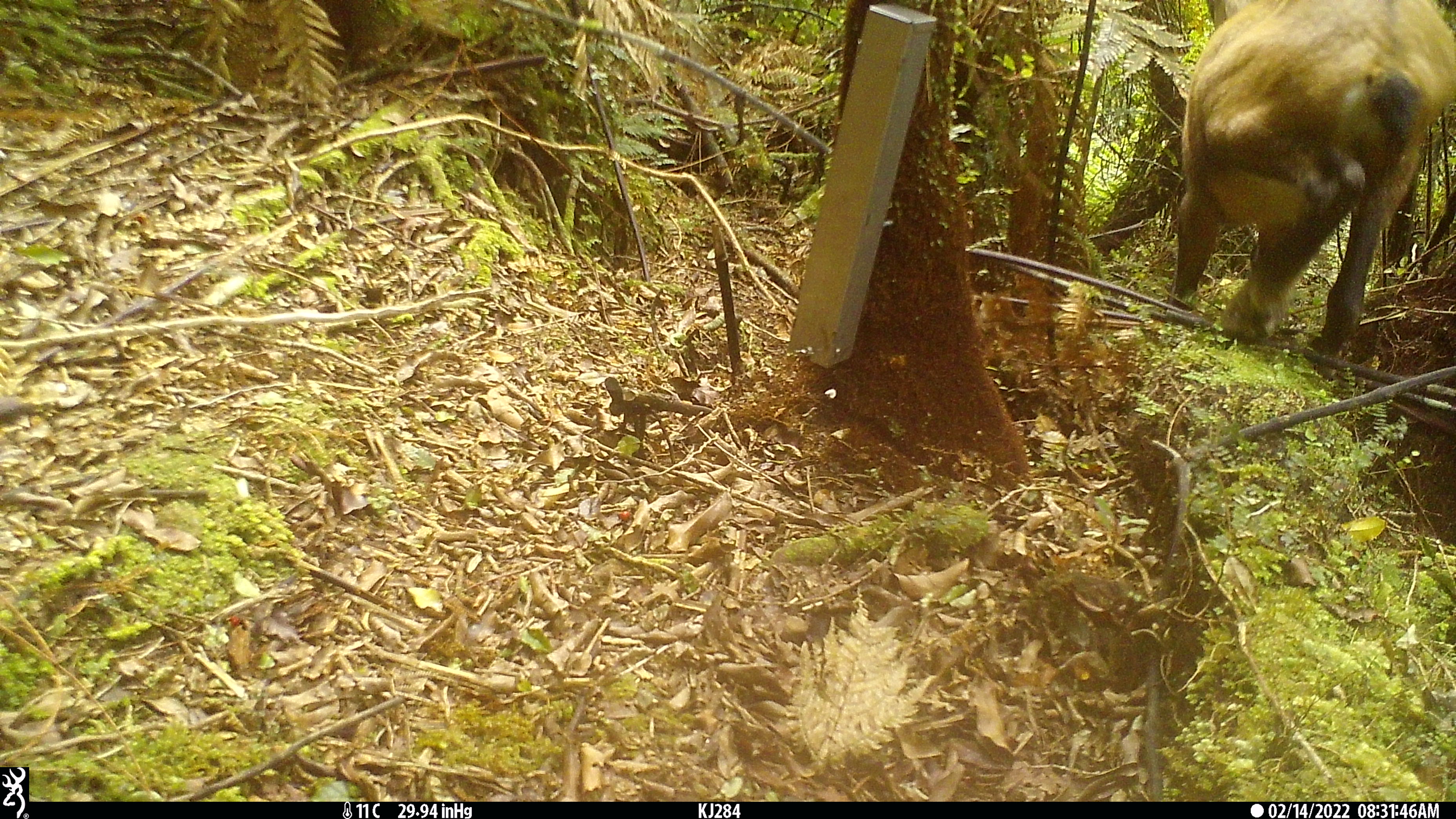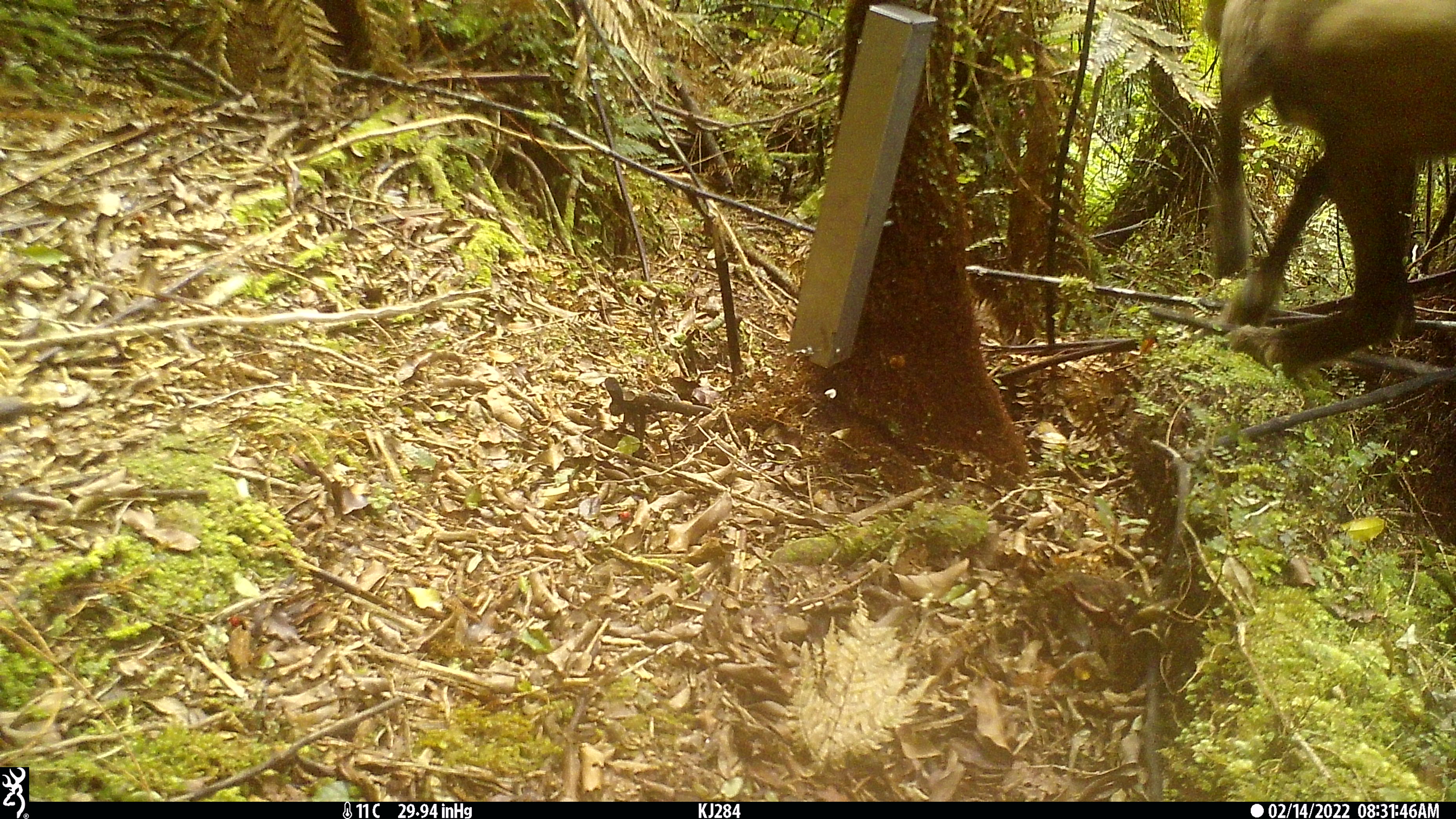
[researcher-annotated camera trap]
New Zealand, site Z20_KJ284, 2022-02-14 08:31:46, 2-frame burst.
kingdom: Animalia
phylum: Chordata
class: Mammalia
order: Artiodactyla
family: Bovidae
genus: Rupicapra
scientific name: Rupicapra rupicapra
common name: alpine chamois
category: chamois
Chamois (alpine chamois) (Rupicapra rupicapra).